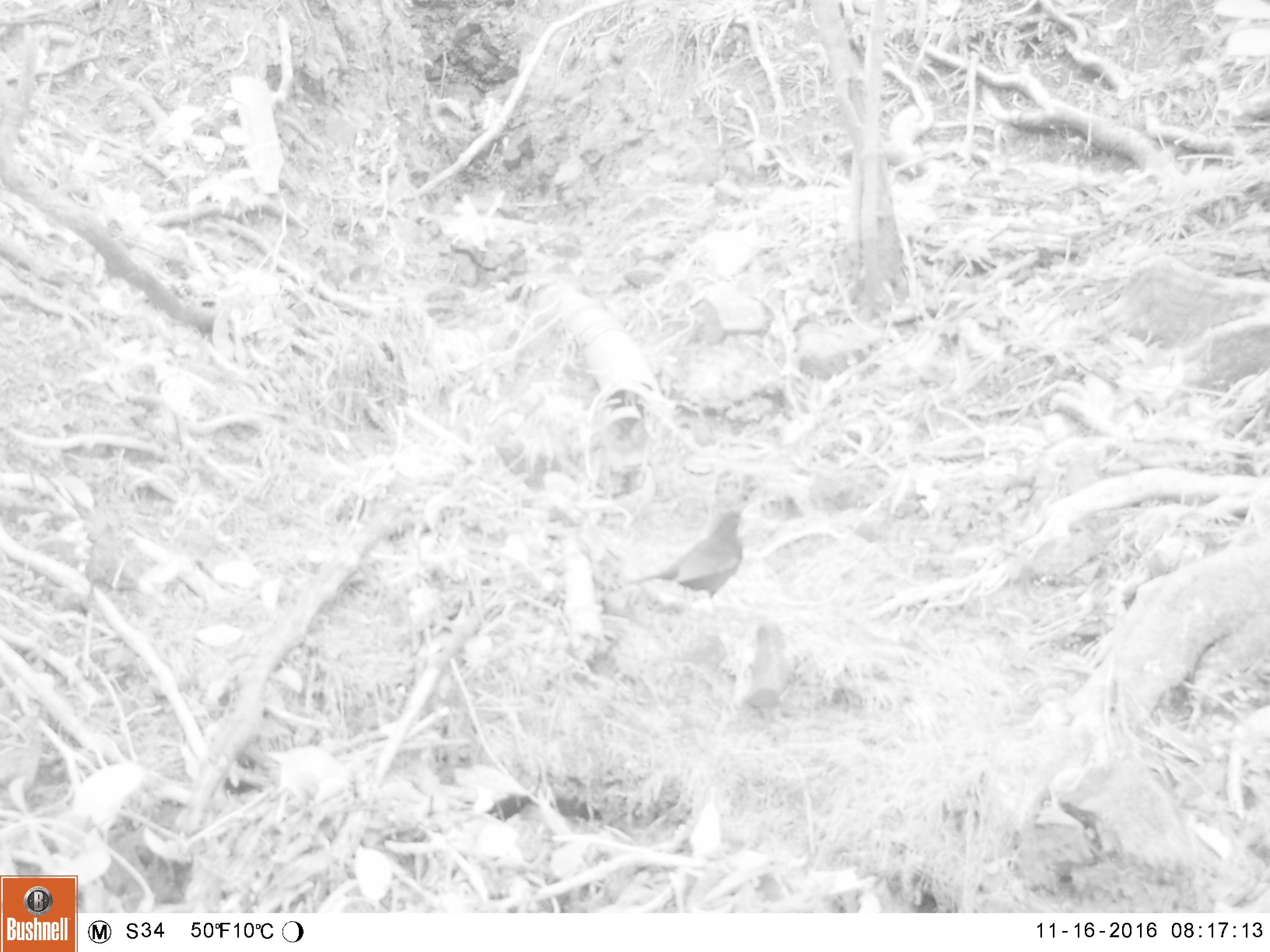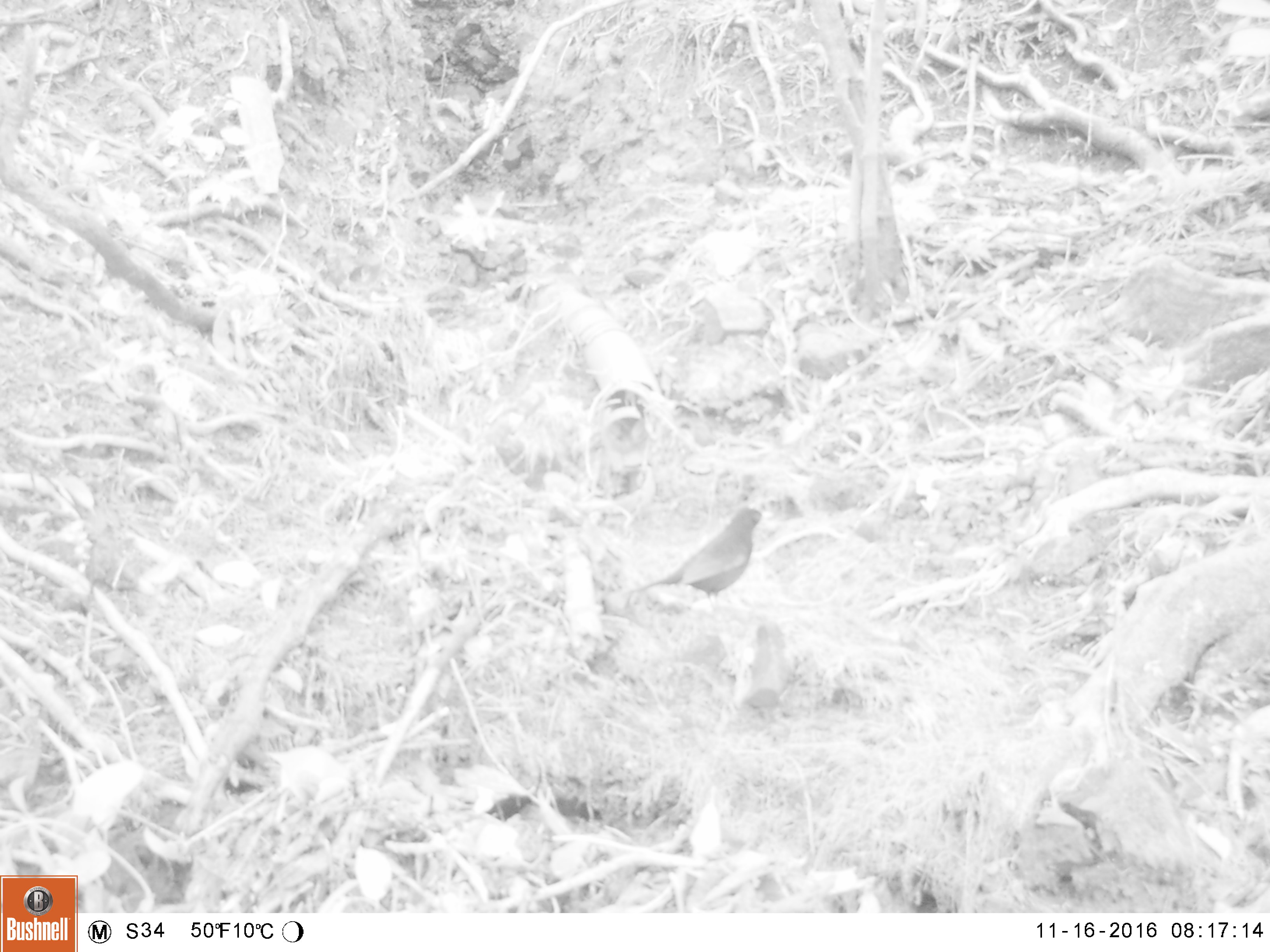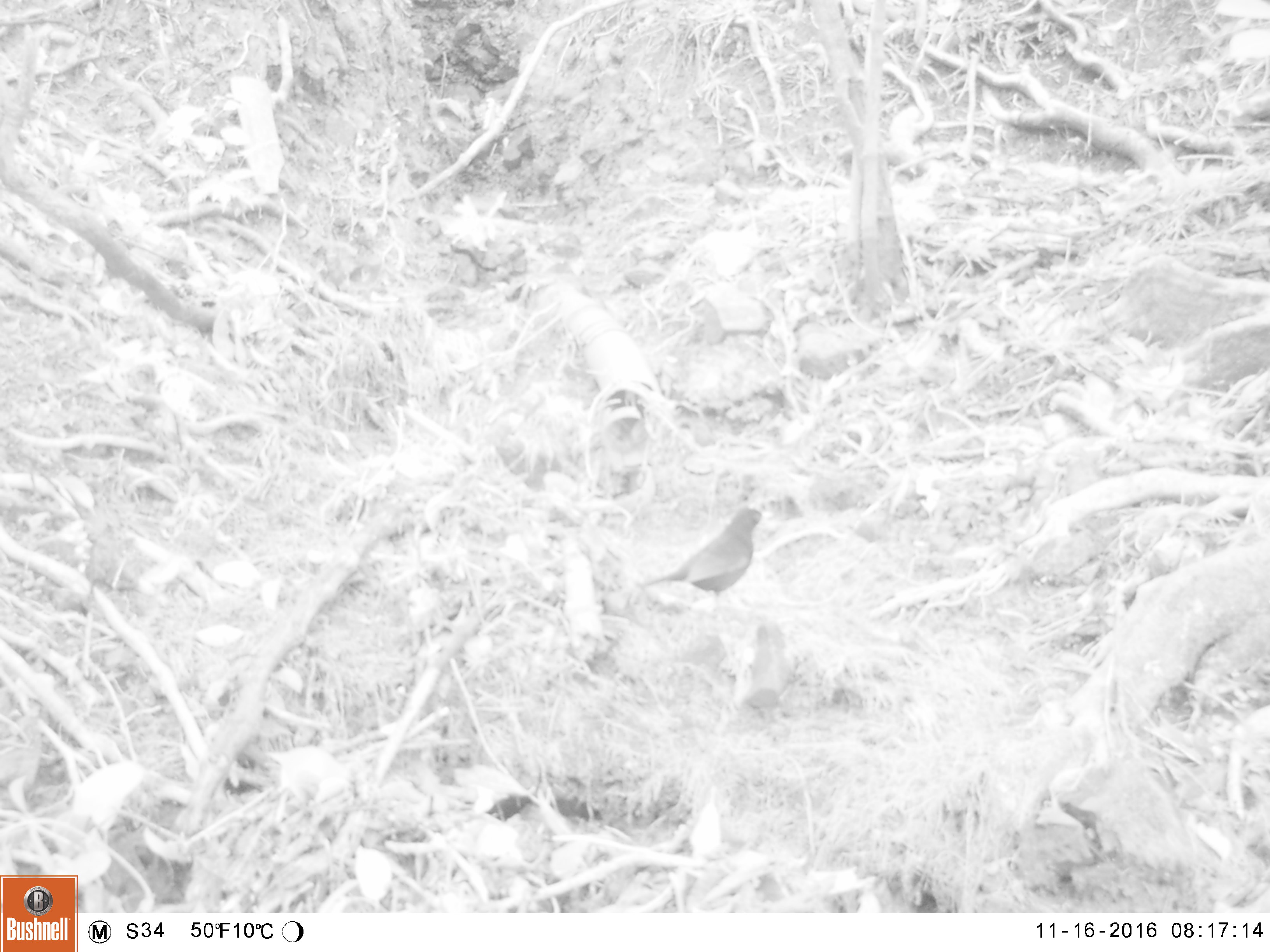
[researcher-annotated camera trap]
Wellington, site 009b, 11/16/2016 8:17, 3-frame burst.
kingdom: Animalia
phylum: Chordata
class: Aves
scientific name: Aves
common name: bird